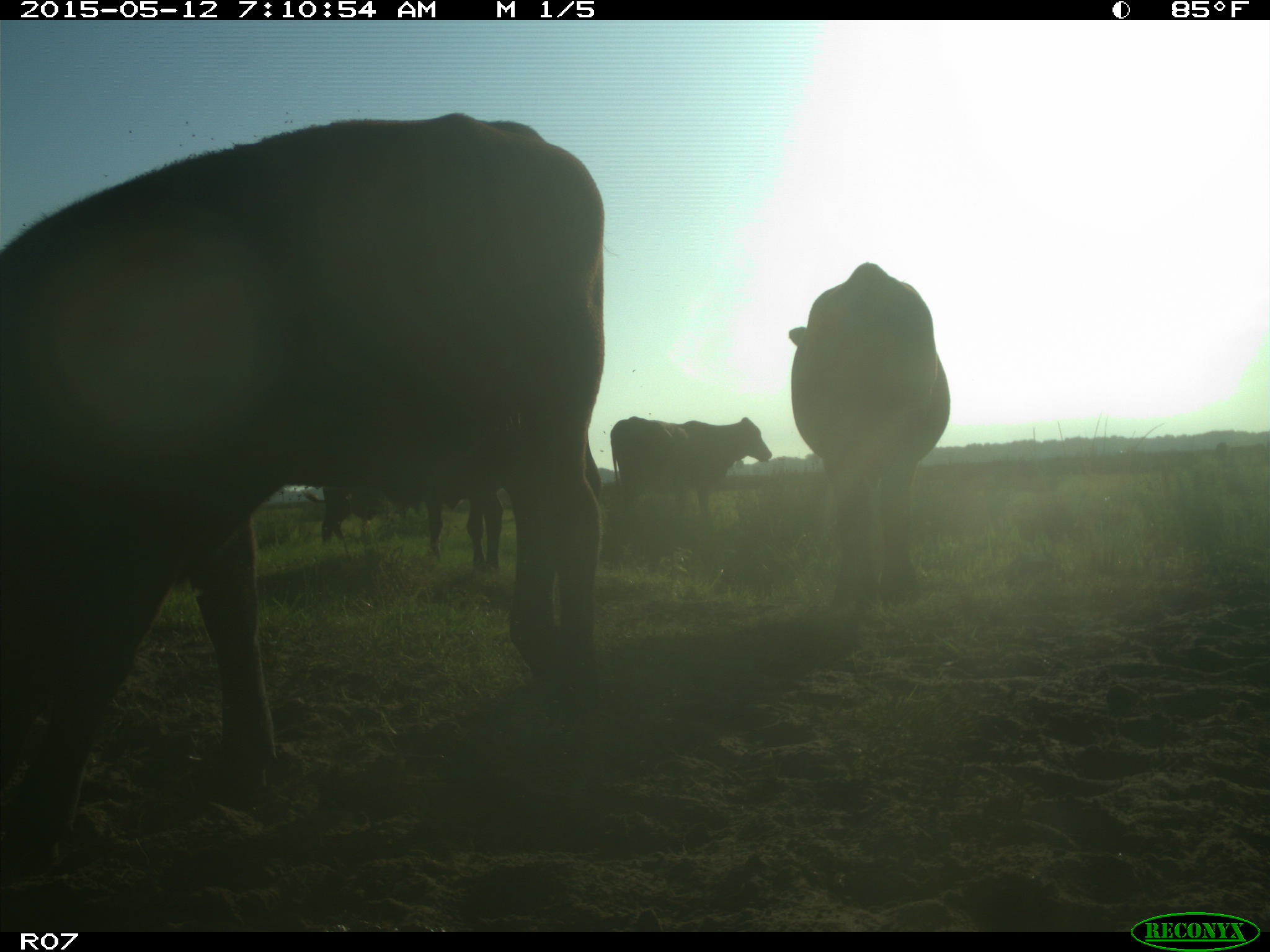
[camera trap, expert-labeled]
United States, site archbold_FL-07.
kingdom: Animalia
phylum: Chordata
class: Mammalia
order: Artiodactyla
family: Bovidae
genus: Bos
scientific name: Bos taurus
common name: domestic cow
Bos taurus (domestic cow).